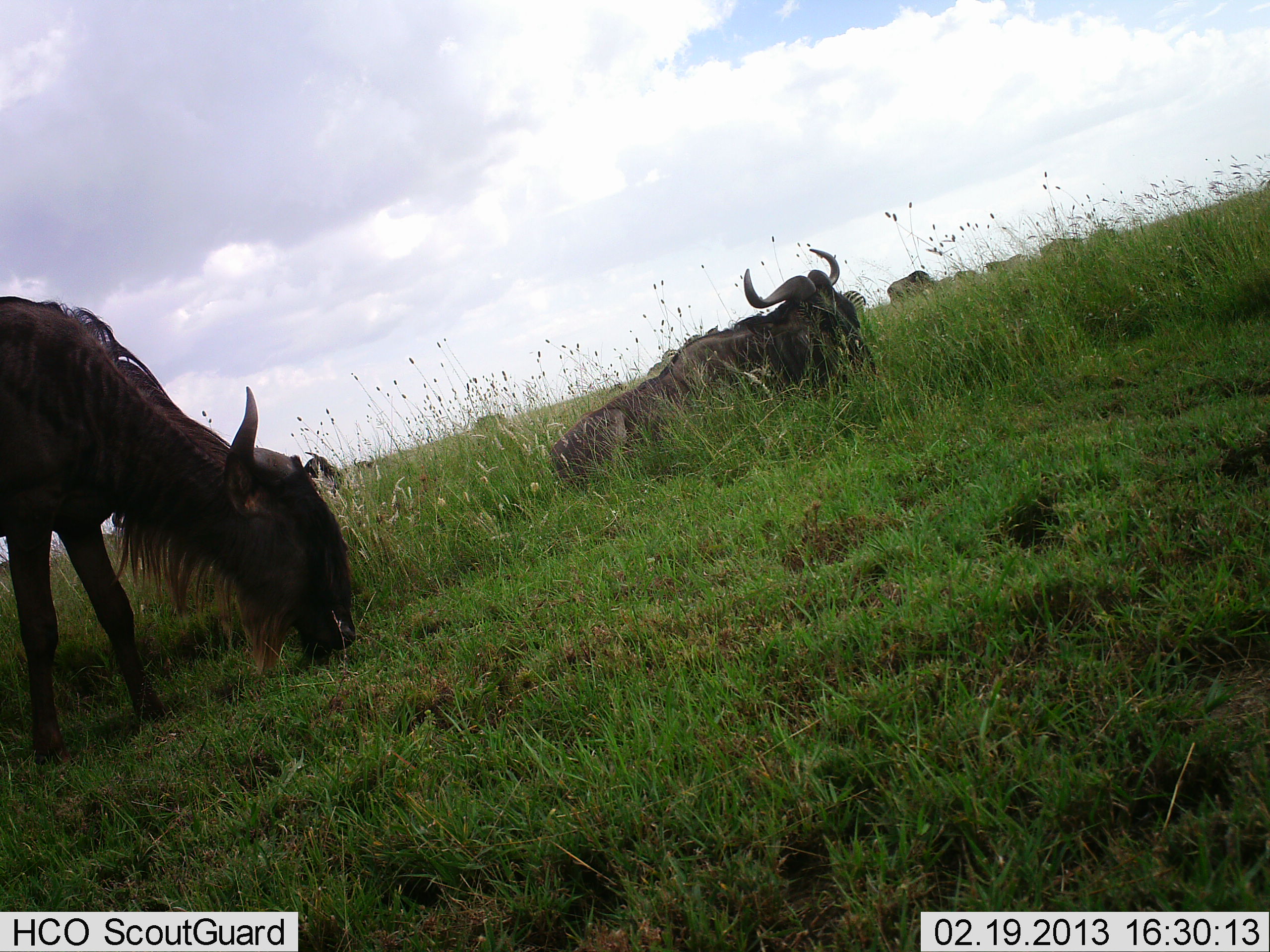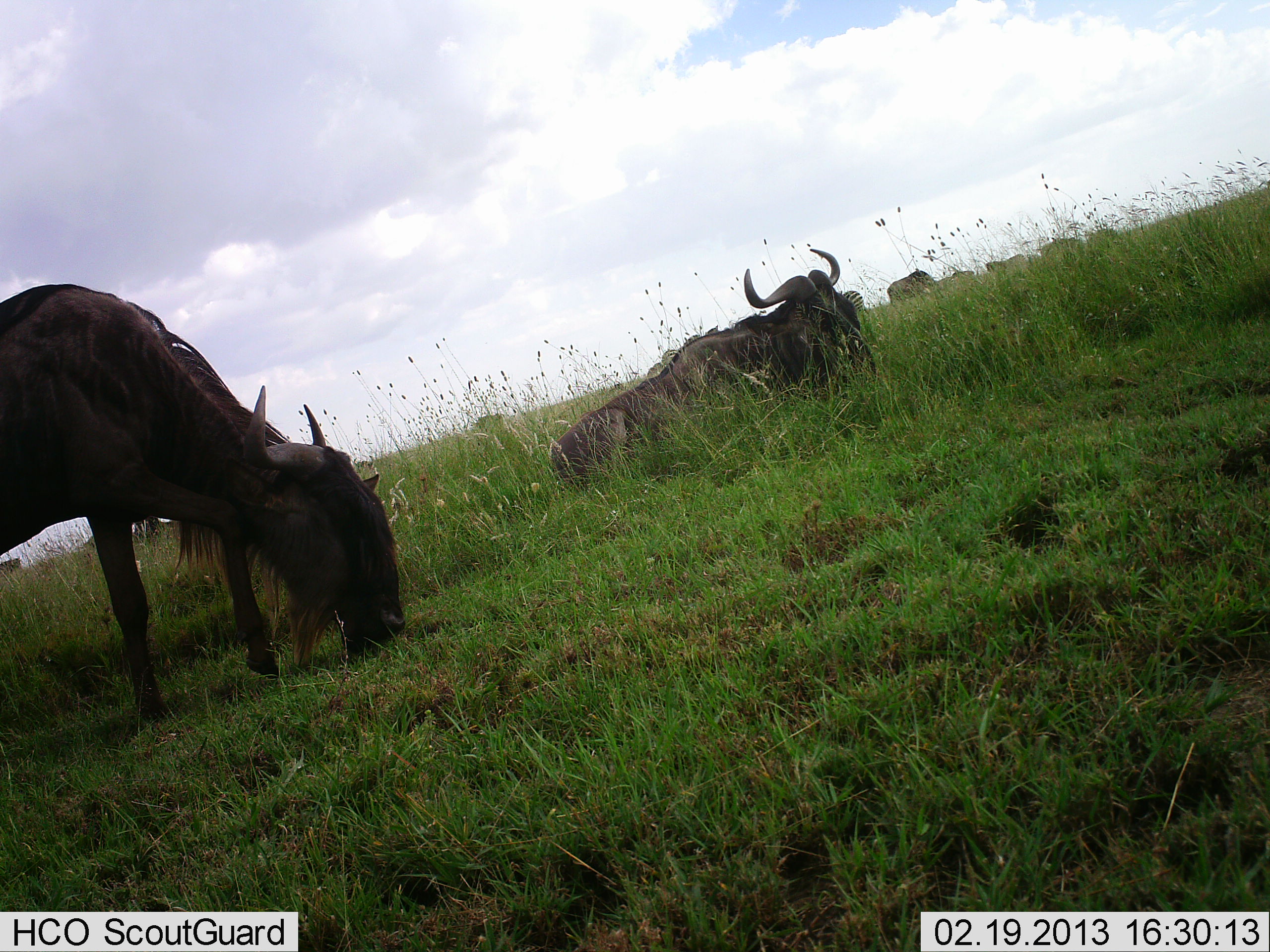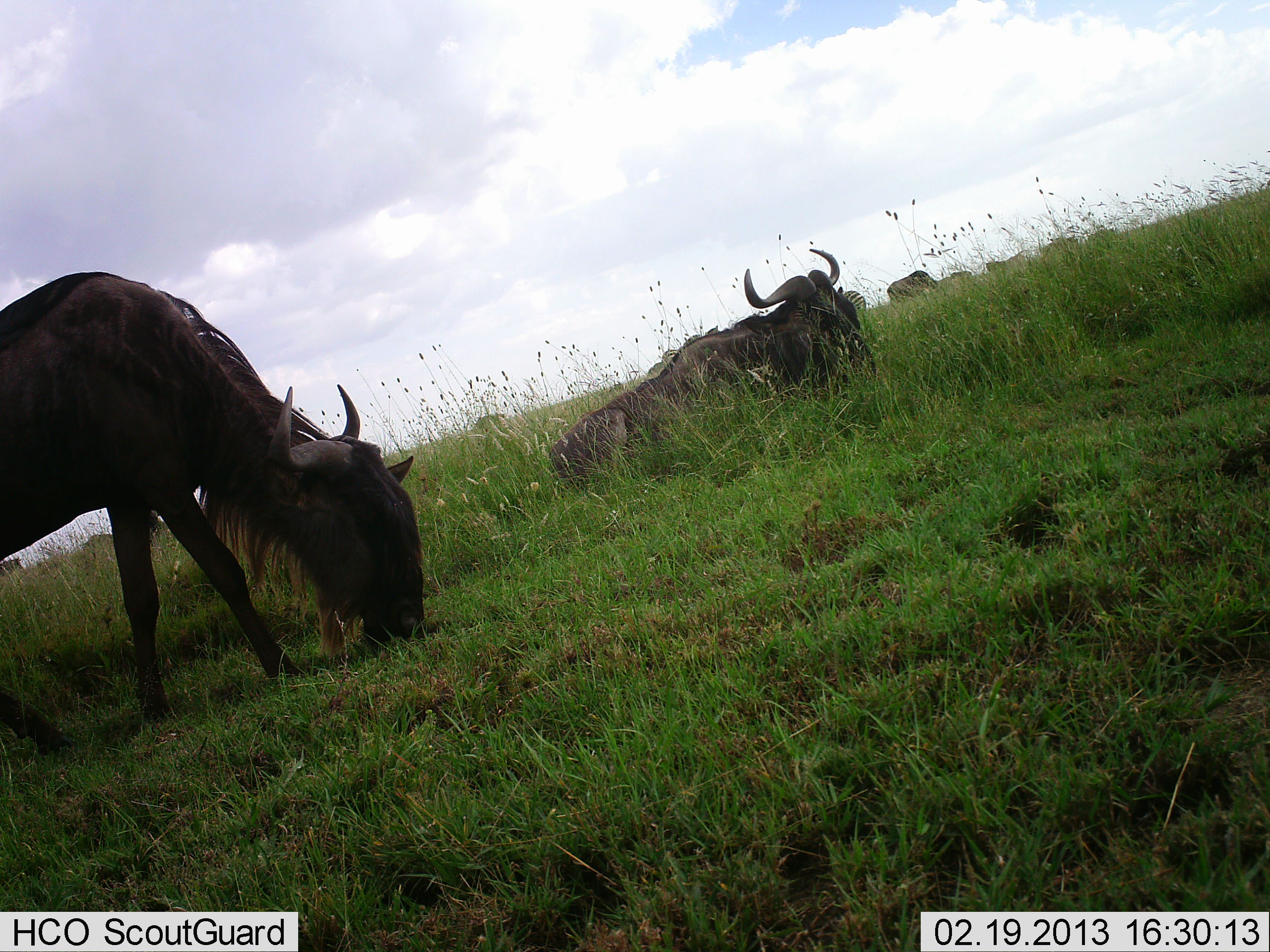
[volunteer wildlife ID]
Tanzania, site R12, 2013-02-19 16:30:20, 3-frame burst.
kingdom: Animalia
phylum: Chordata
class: Mammalia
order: Artiodactyla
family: Bovidae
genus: Connochaetes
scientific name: Connochaetes taurinus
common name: blue wildebeest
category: wildebeest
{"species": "wildebeest (blue wildebeest) (Connochaetes taurinus)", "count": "6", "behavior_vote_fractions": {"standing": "36%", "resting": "83%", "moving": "11%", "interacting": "3%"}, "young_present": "0%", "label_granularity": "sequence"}